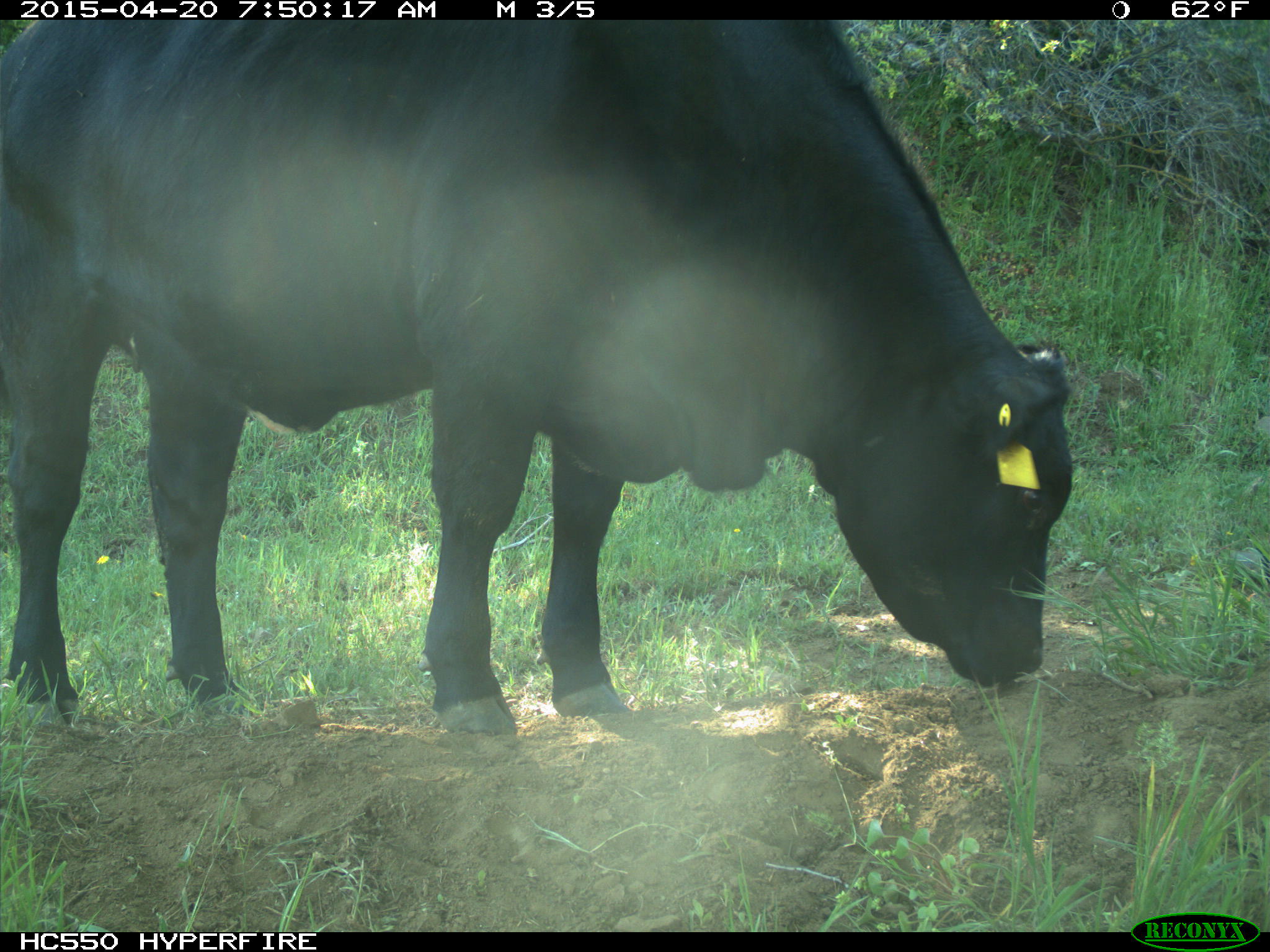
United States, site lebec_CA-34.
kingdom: Animalia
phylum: Chordata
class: Mammalia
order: Artiodactyla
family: Bovidae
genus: Bos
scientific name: Bos taurus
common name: domestic cow